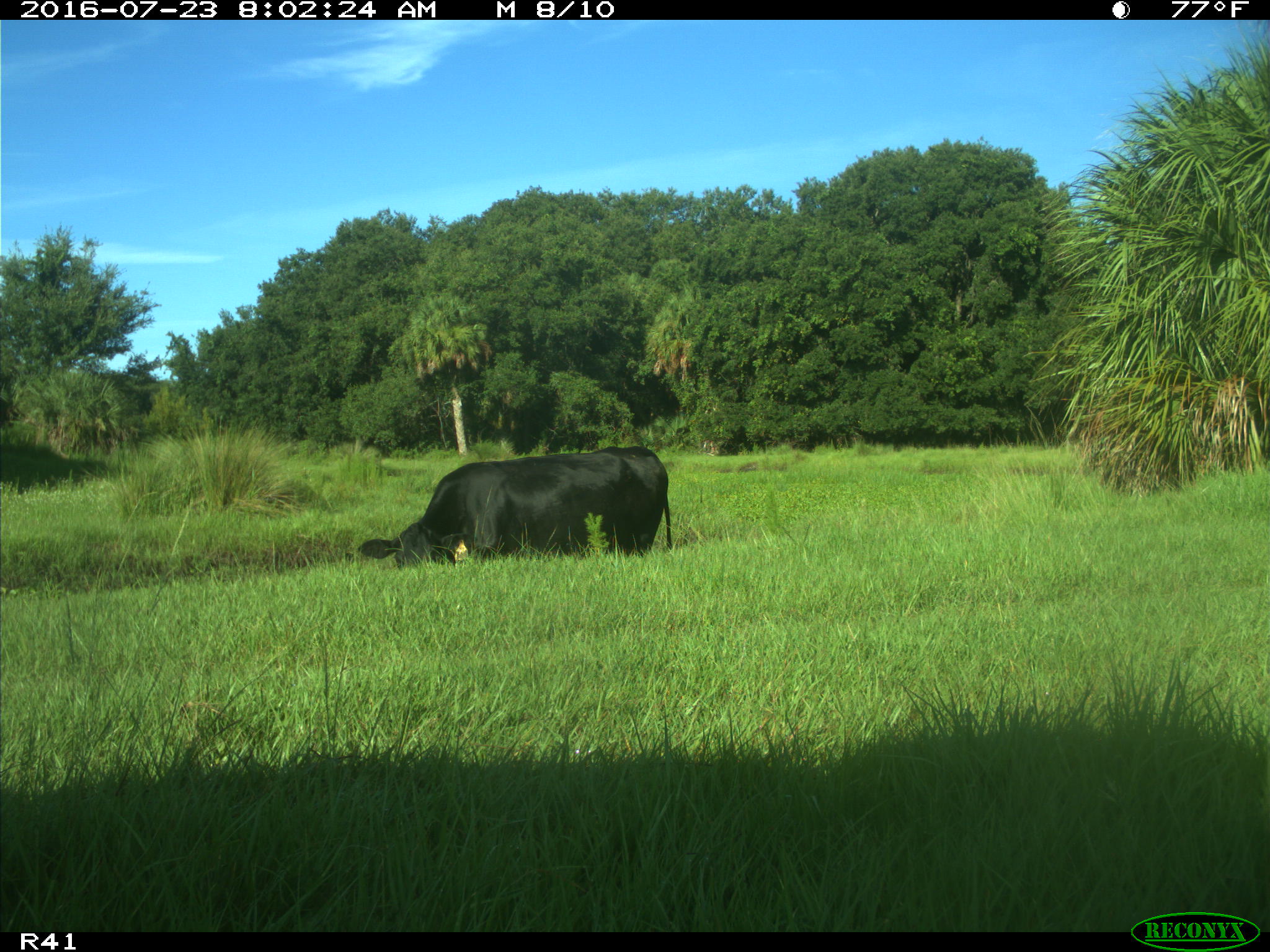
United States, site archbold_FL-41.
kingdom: Animalia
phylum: Chordata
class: Mammalia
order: Artiodactyla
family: Bovidae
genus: Bos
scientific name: Bos taurus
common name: domestic cow